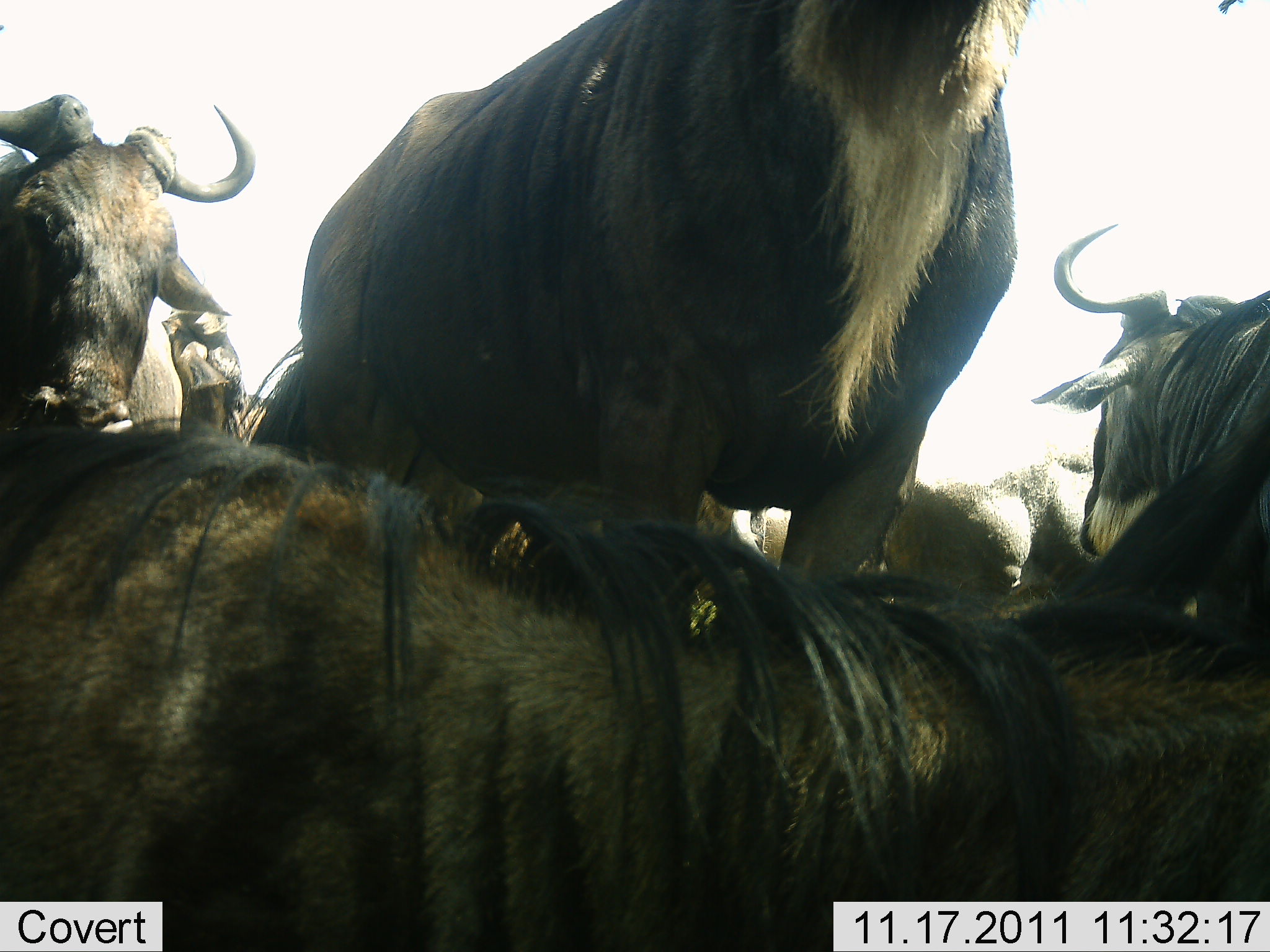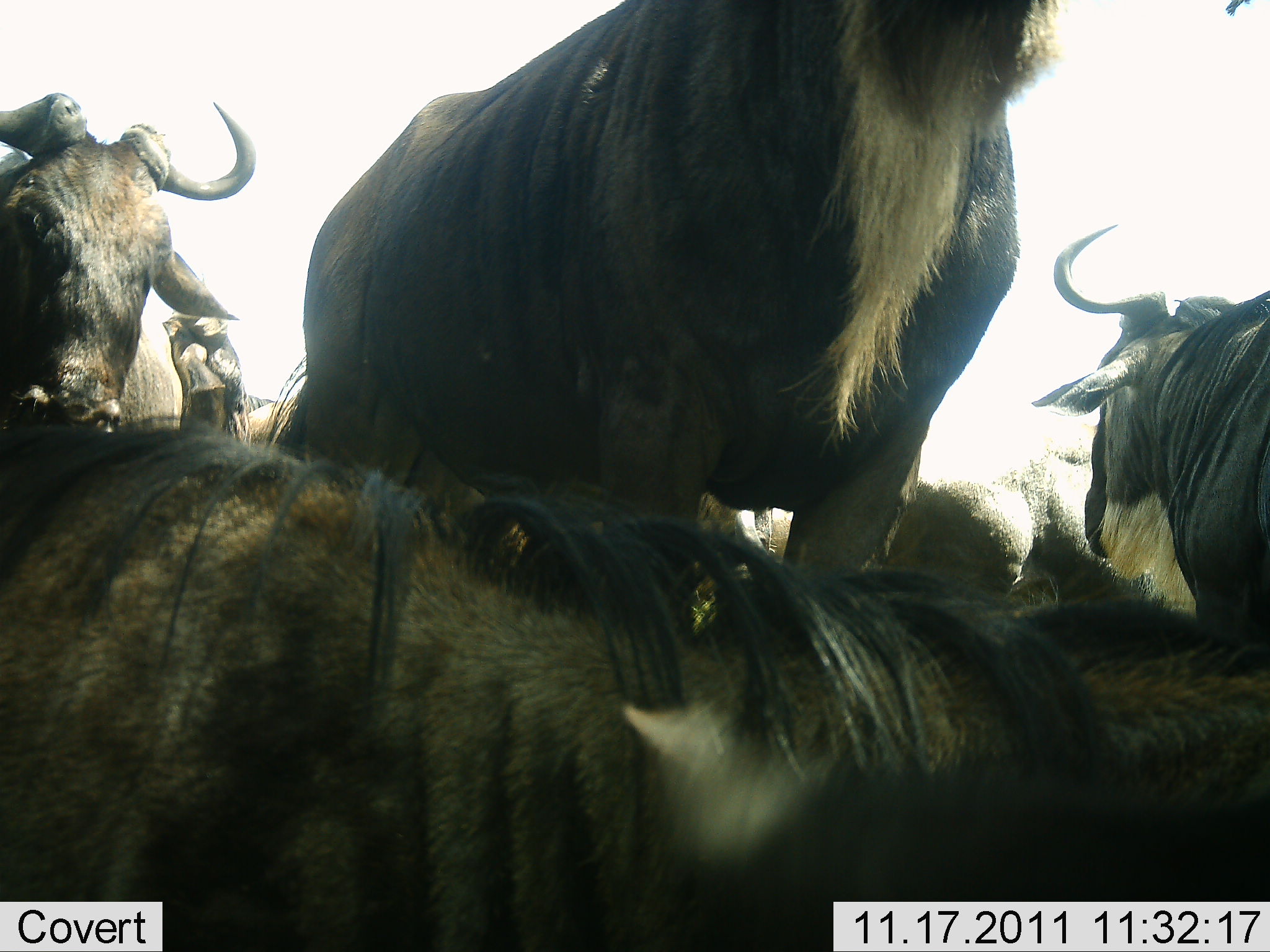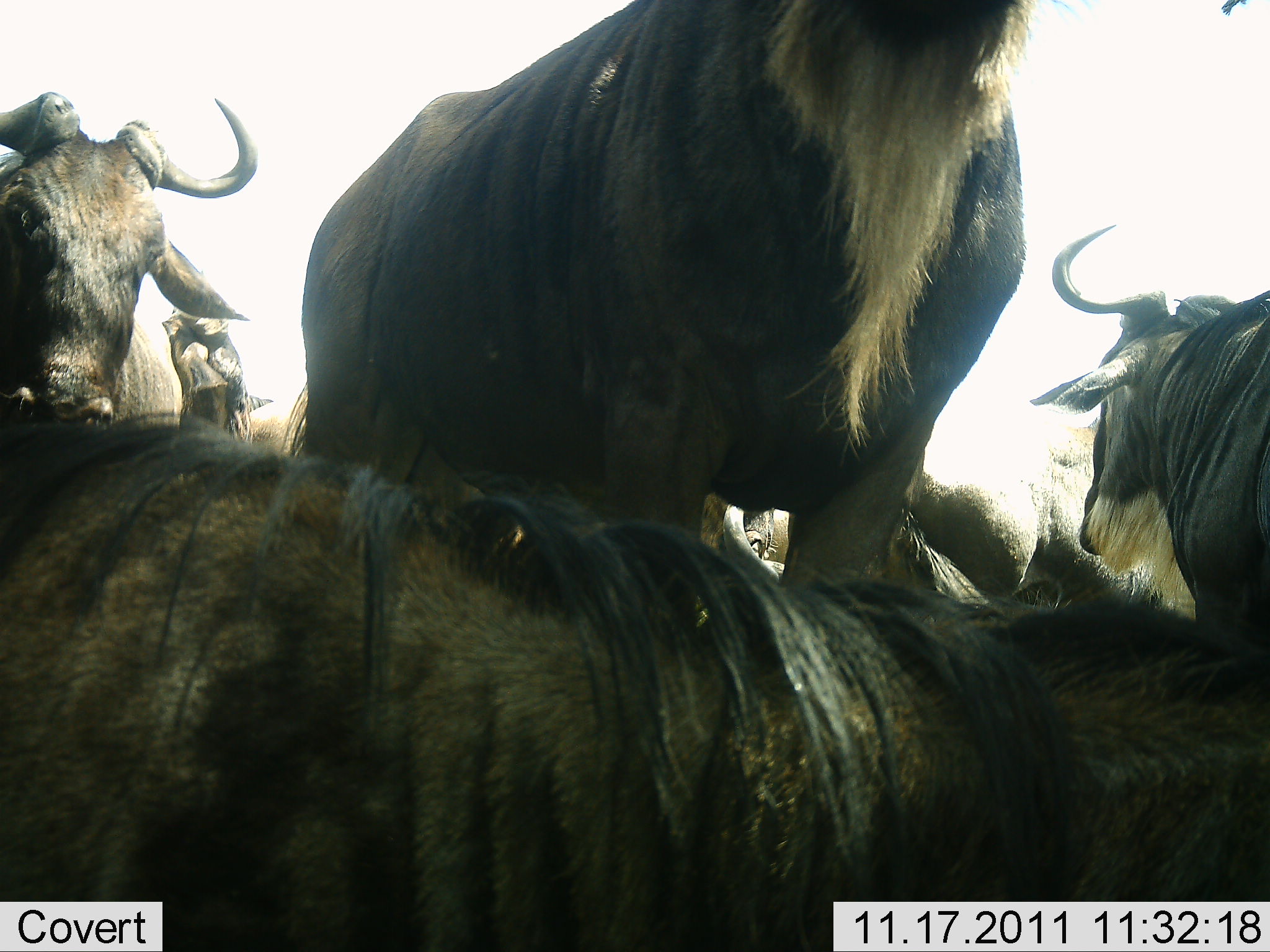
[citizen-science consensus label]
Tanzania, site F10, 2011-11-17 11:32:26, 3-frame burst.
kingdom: Animalia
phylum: Chordata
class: Mammalia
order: Artiodactyla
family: Bovidae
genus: Connochaetes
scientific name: Connochaetes taurinus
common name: blue wildebeest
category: wildebeest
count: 6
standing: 62%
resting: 85%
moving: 8%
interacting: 8%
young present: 0%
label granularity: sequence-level